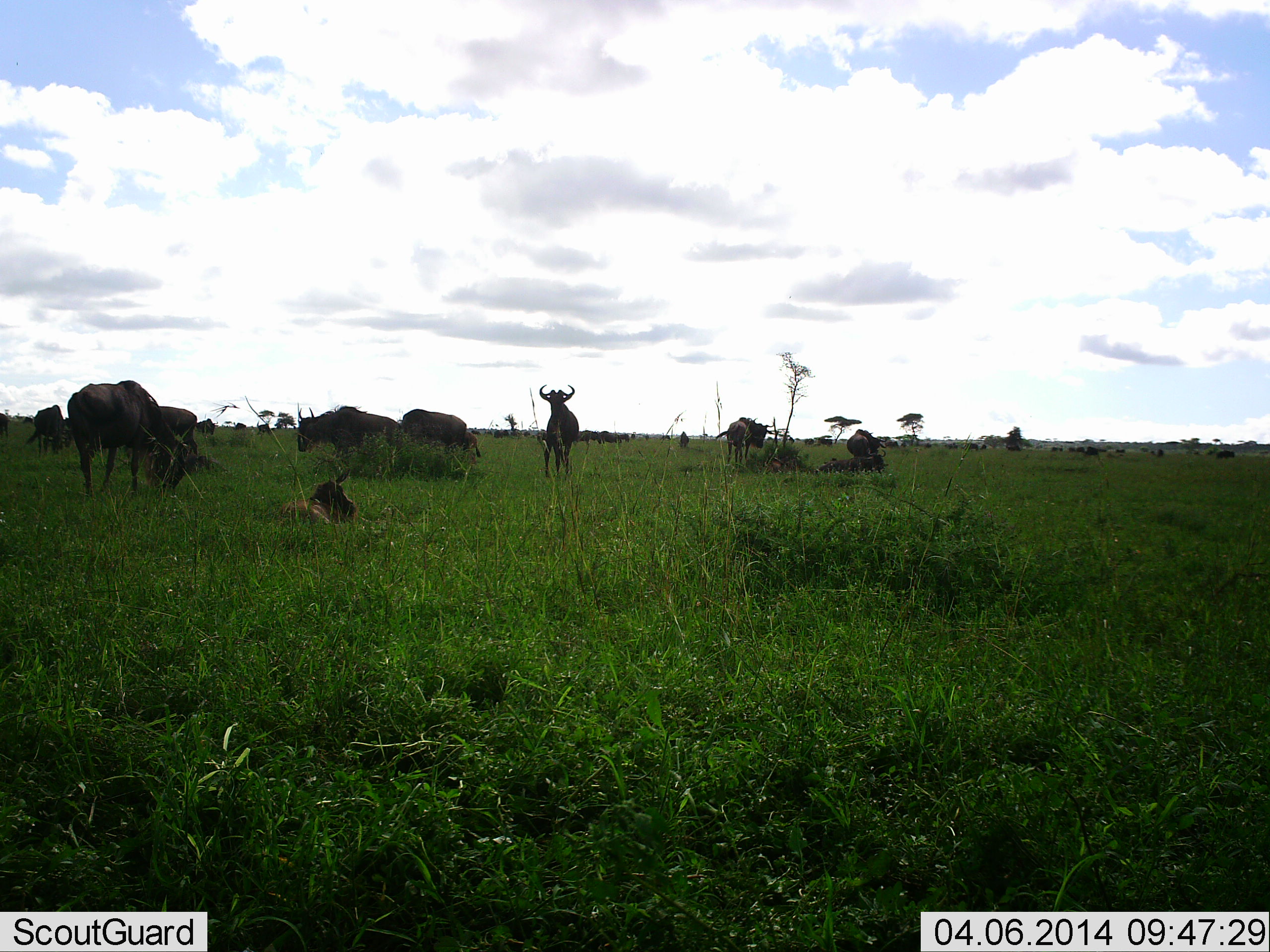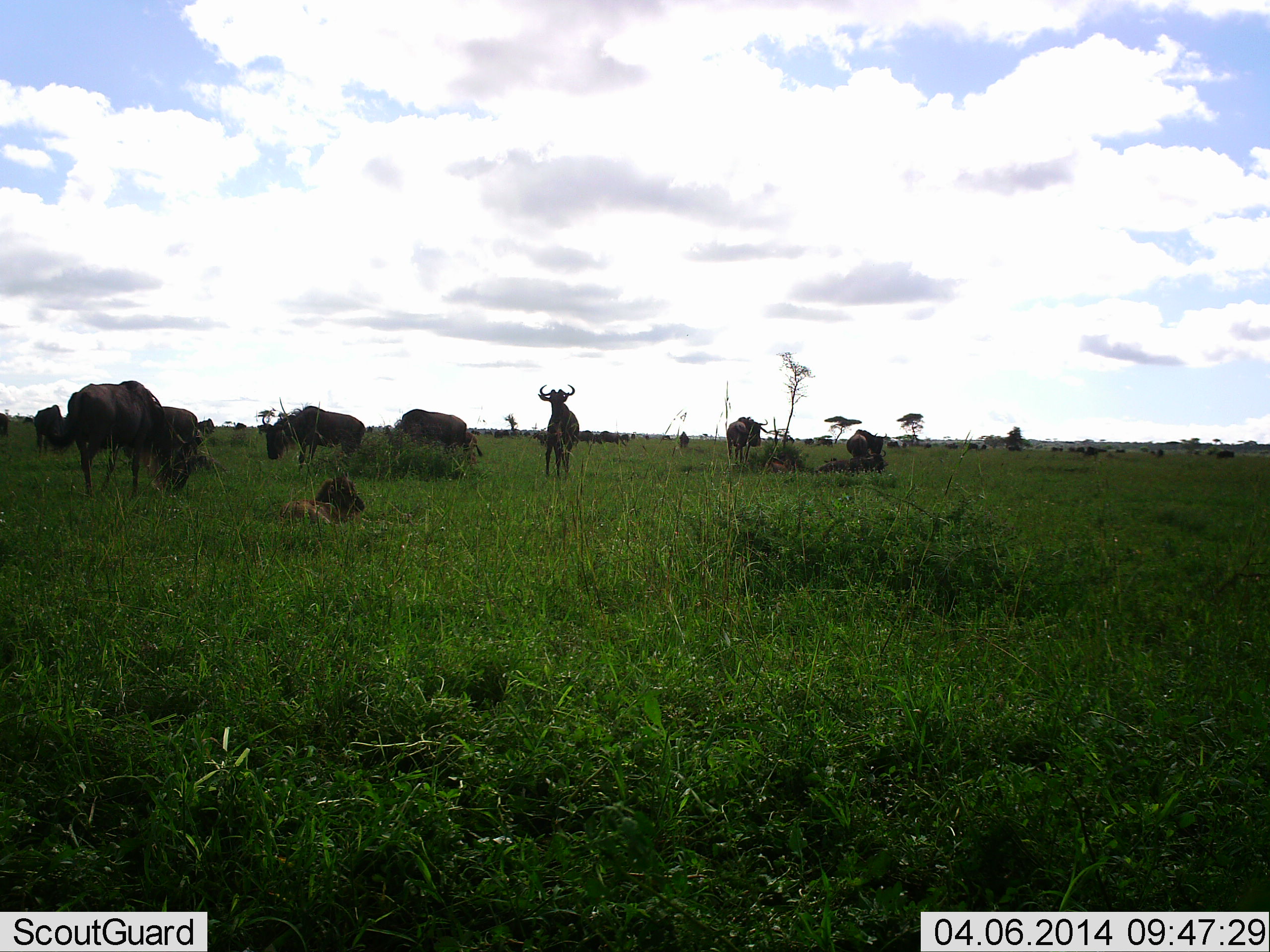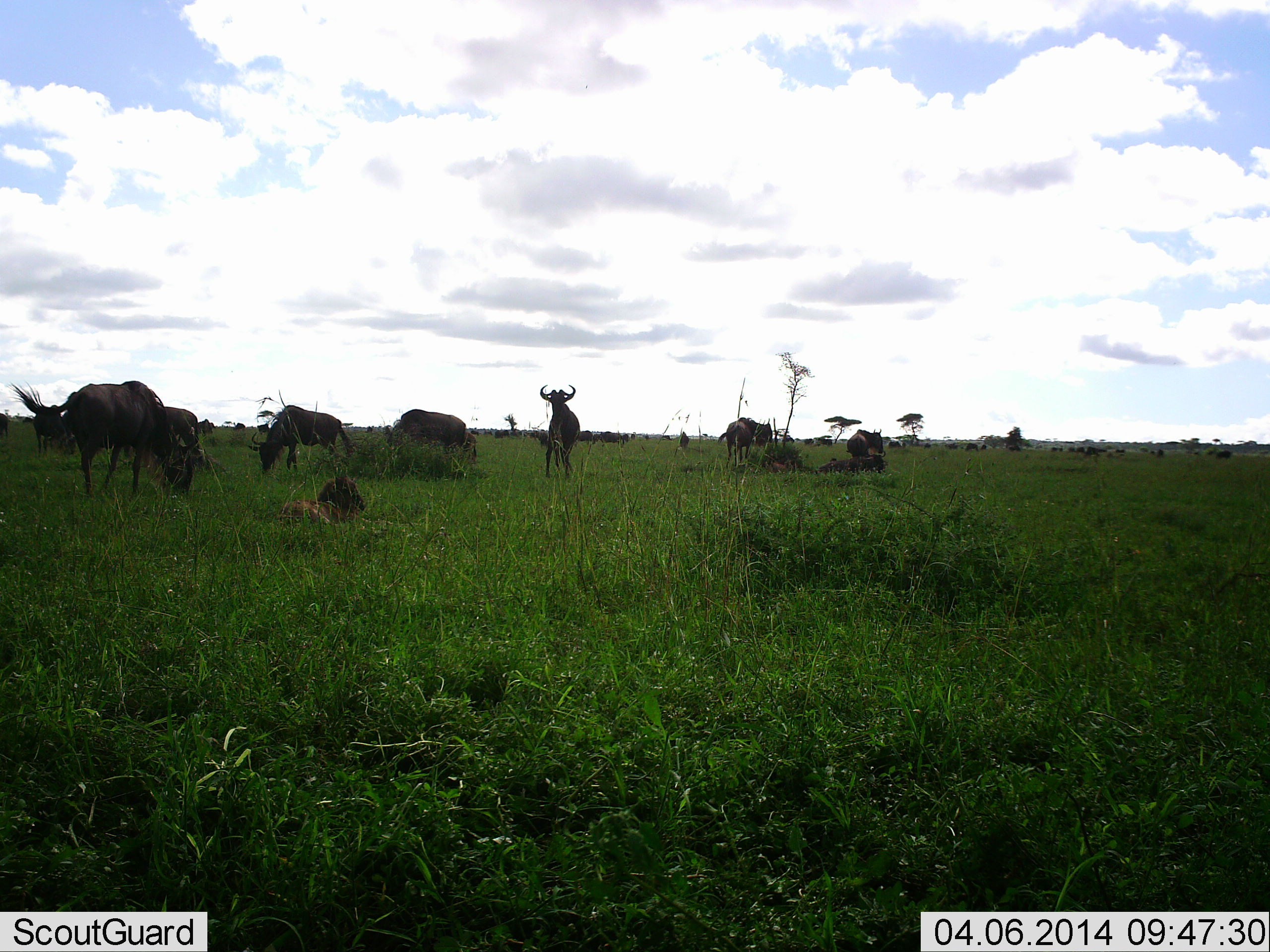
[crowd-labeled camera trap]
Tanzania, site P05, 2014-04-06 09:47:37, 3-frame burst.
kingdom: Animalia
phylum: Chordata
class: Mammalia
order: Artiodactyla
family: Bovidae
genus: Connochaetes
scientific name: Connochaetes taurinus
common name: blue wildebeest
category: wildebeest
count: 11-50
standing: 75%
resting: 67%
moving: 58%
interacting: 17%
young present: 33%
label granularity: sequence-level